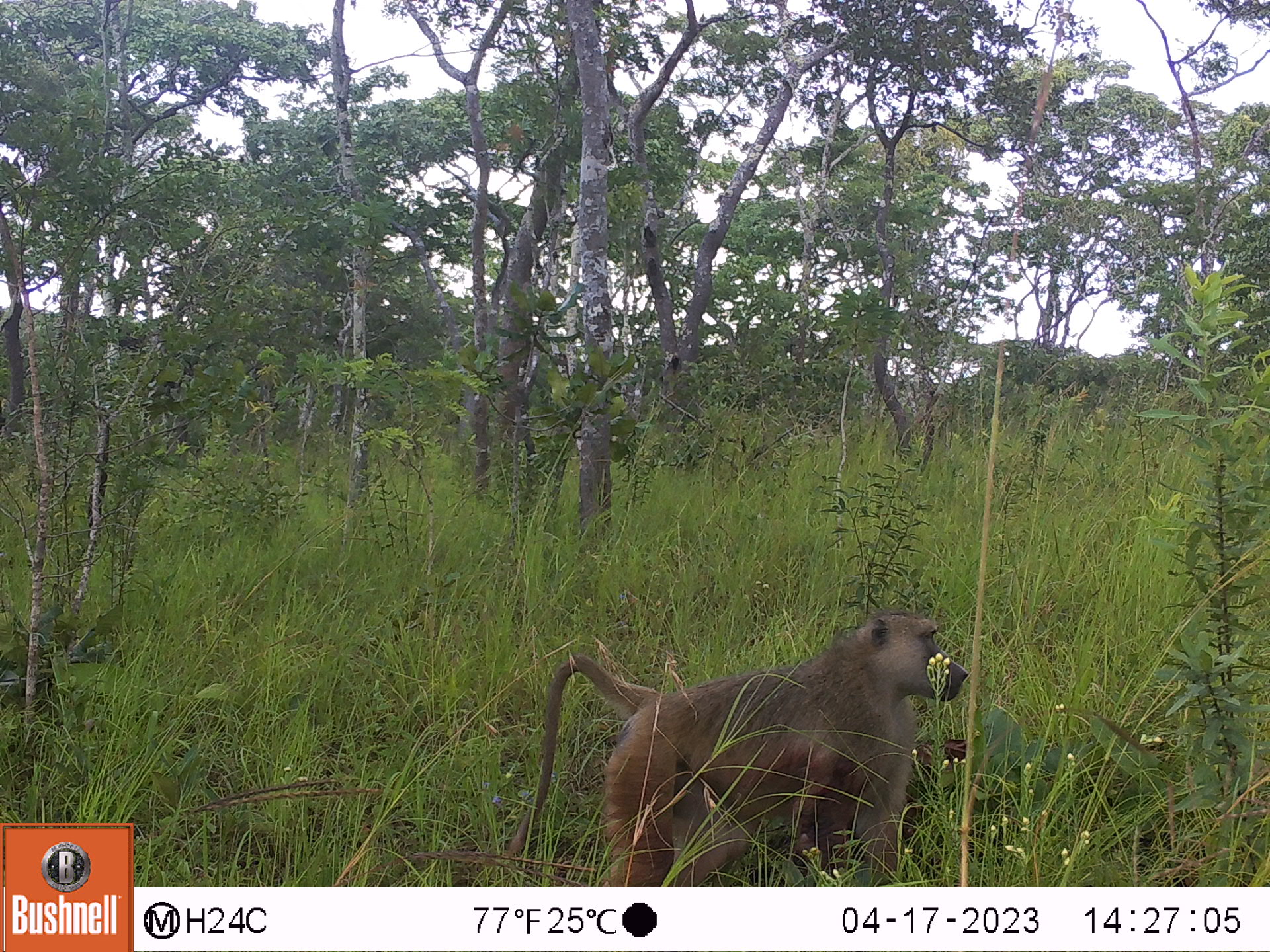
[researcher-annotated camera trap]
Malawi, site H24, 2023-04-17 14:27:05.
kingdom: Animalia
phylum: Chordata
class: Mammalia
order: Primates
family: Cercopithecidae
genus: Papio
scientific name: Papio cynocephalus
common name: yellow baboon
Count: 1.